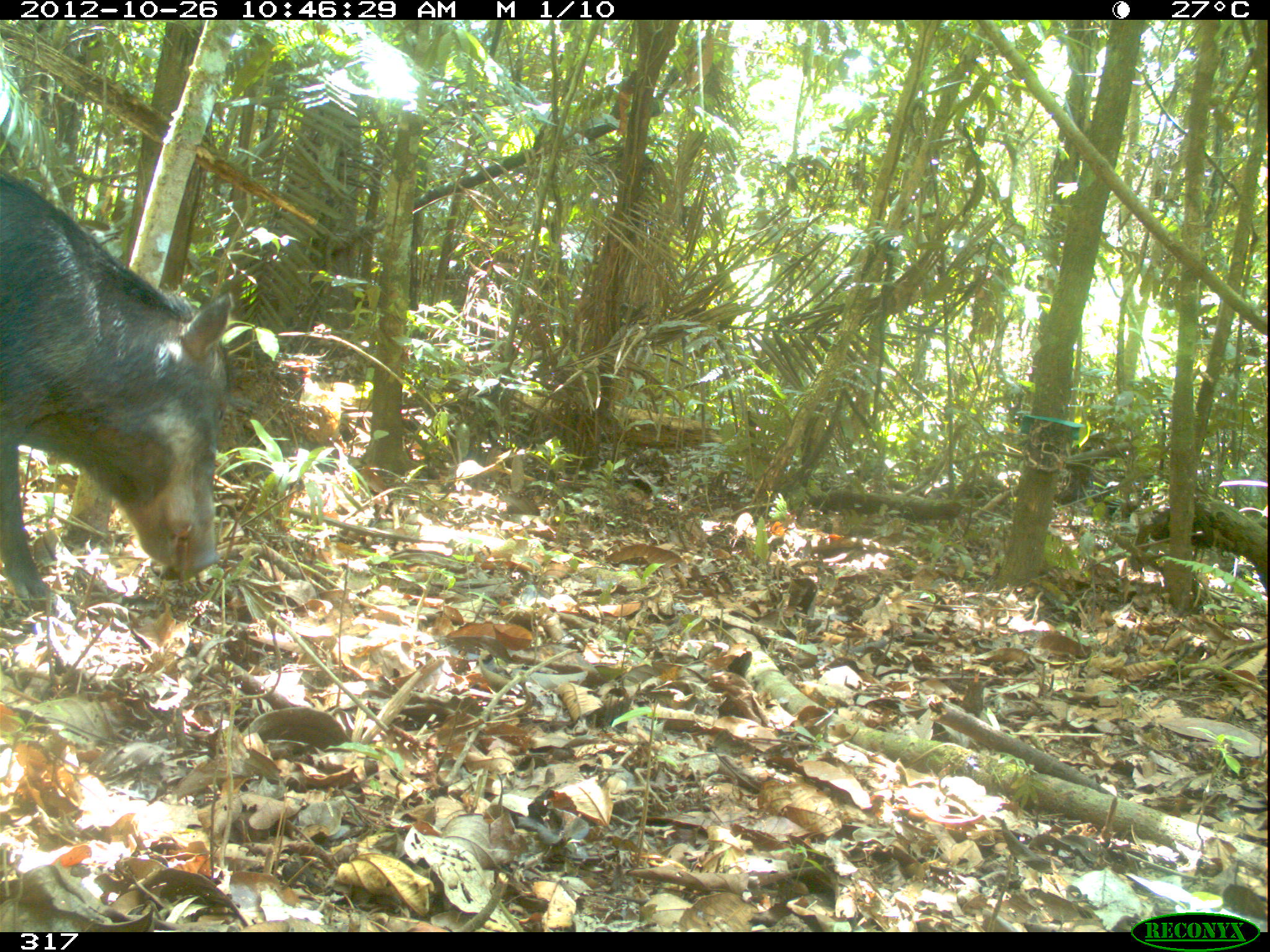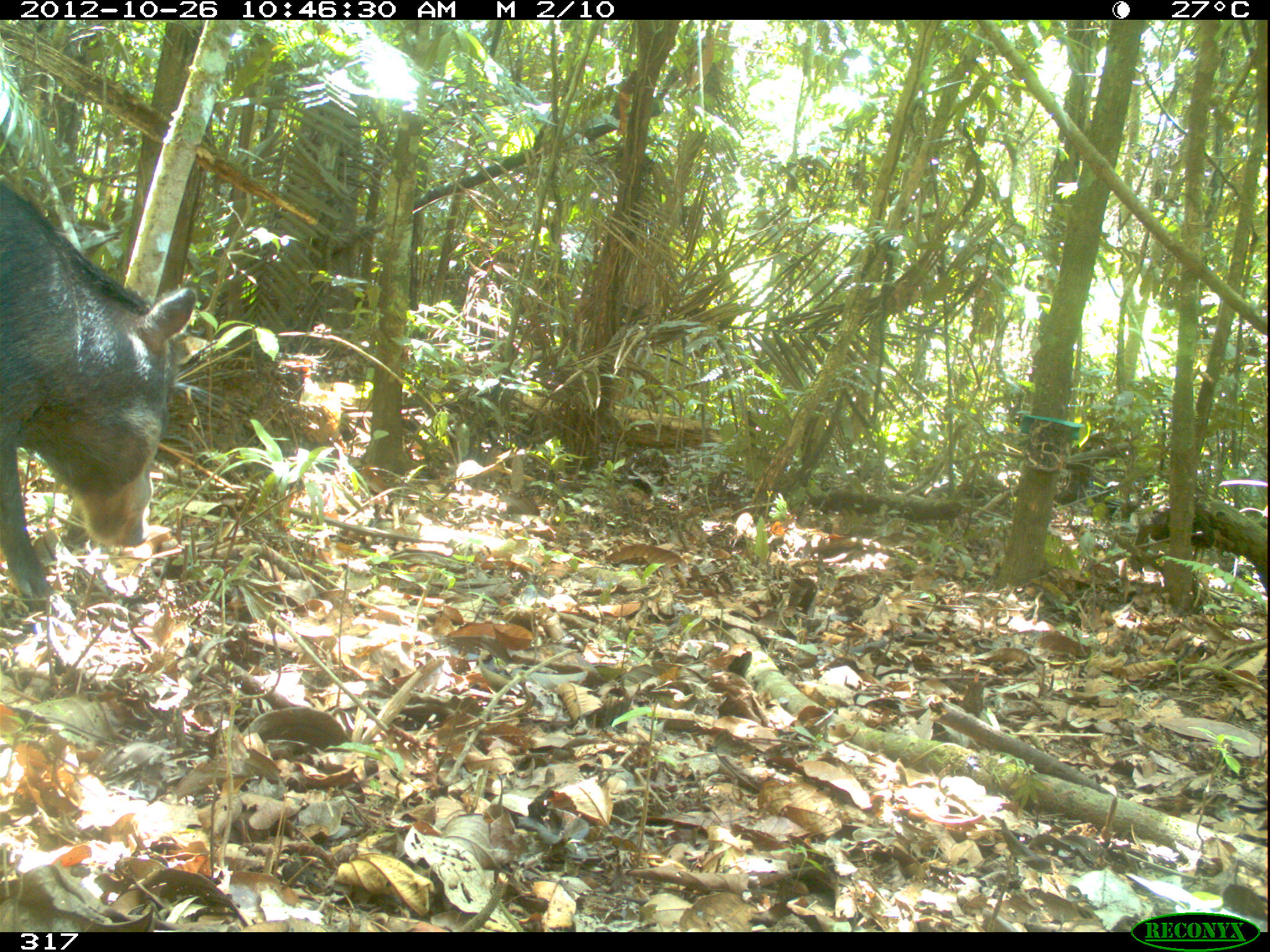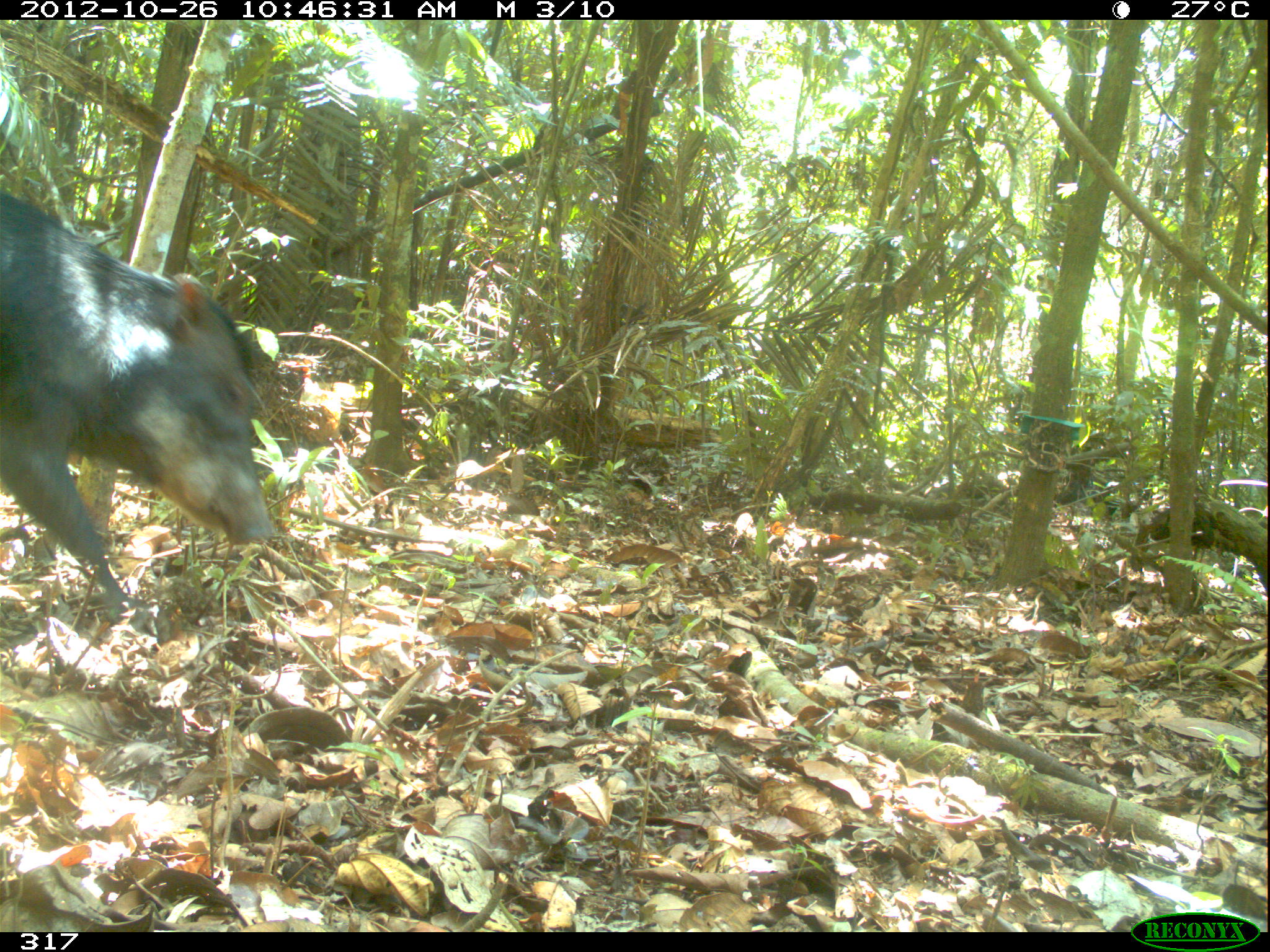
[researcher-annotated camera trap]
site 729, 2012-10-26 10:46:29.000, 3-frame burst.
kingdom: Animalia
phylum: Chordata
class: Mammalia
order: Artiodactyla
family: Tayassuidae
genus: Tayassu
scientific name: Tayassu pecari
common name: white-lipped peccary